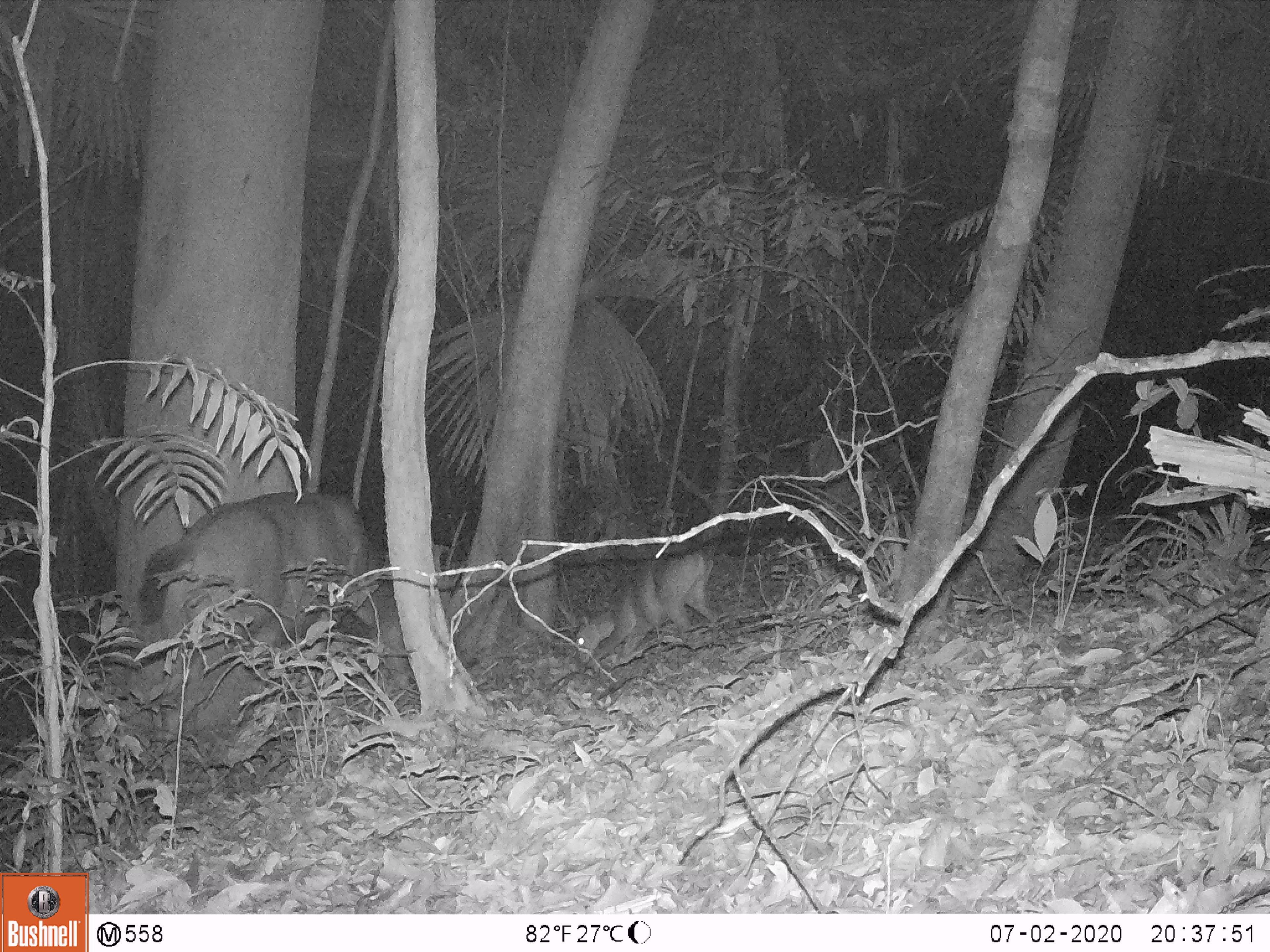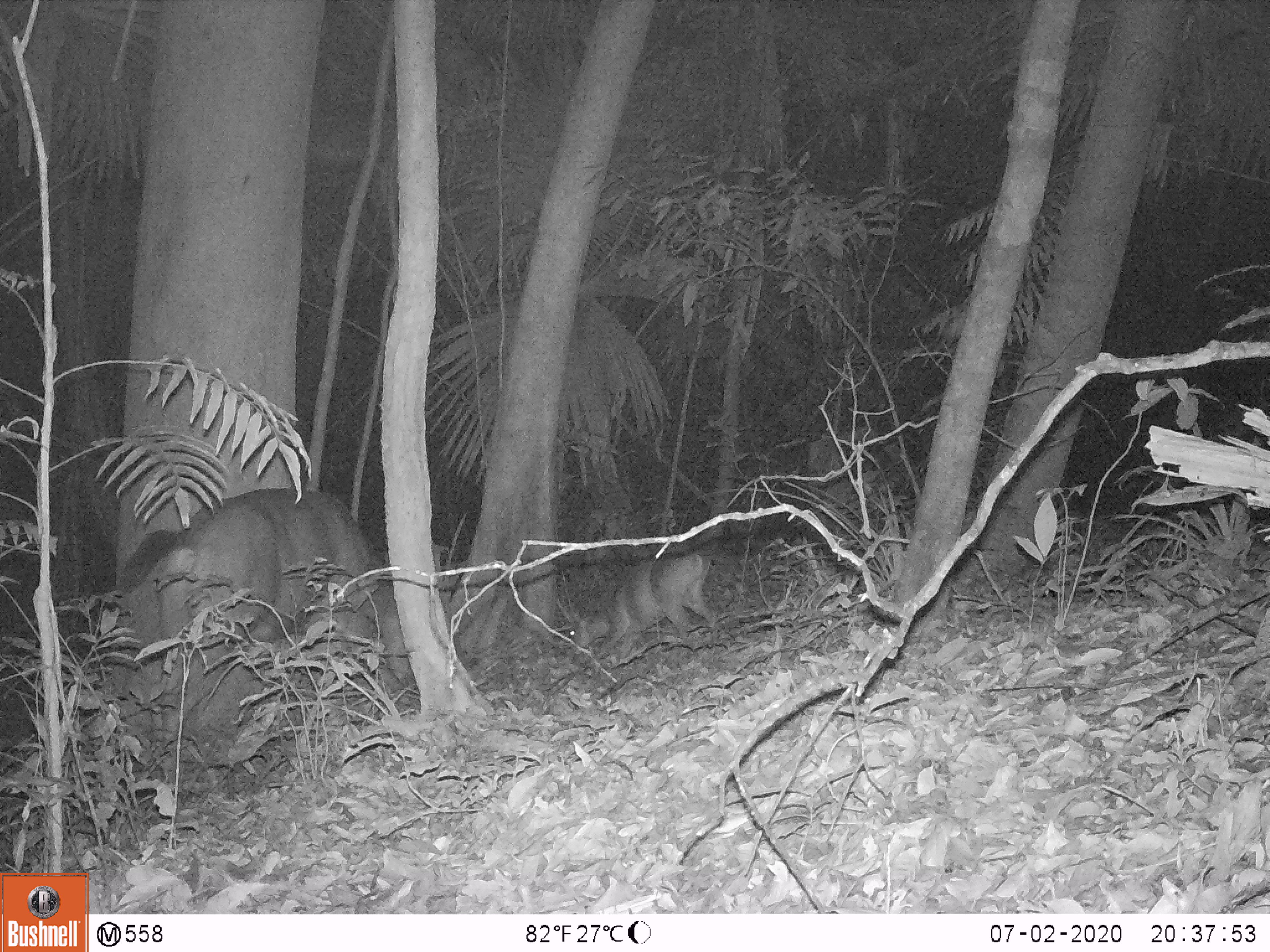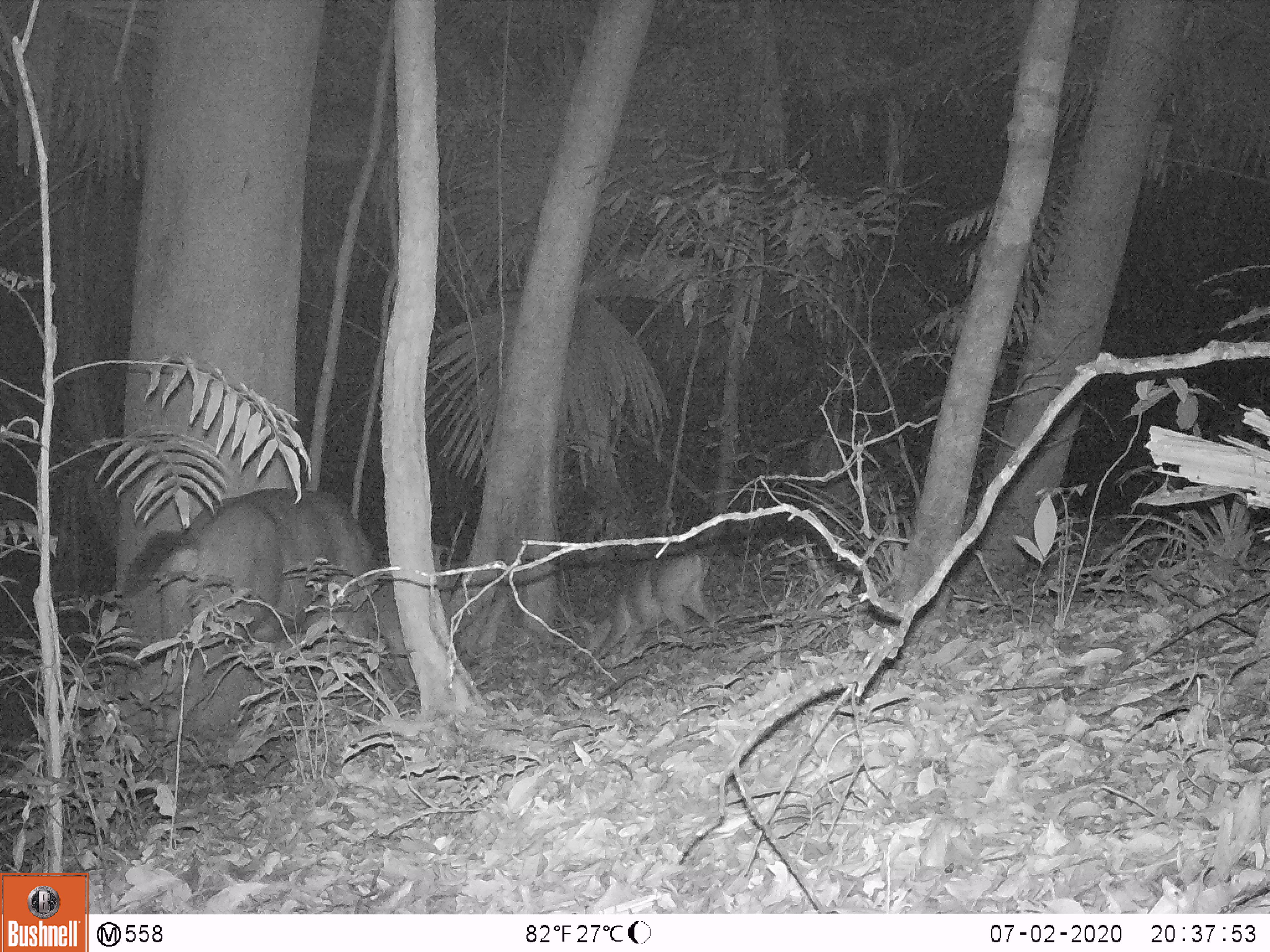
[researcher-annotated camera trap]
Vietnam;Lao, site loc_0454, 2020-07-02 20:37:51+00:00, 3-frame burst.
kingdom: Animalia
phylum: Chordata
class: Mammalia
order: Artiodactyla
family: Cervidae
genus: Rusa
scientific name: Rusa unicolor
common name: sambar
Sambar (Rusa unicolor). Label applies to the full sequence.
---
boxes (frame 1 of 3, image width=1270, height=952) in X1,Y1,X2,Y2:
sambar: 136,491,409,745; 575,550,718,671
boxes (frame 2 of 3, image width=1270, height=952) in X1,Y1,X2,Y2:
sambar: 114,487,409,740; 559,551,718,661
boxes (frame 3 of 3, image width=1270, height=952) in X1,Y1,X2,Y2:
sambar: 121,487,413,740; 567,546,718,659